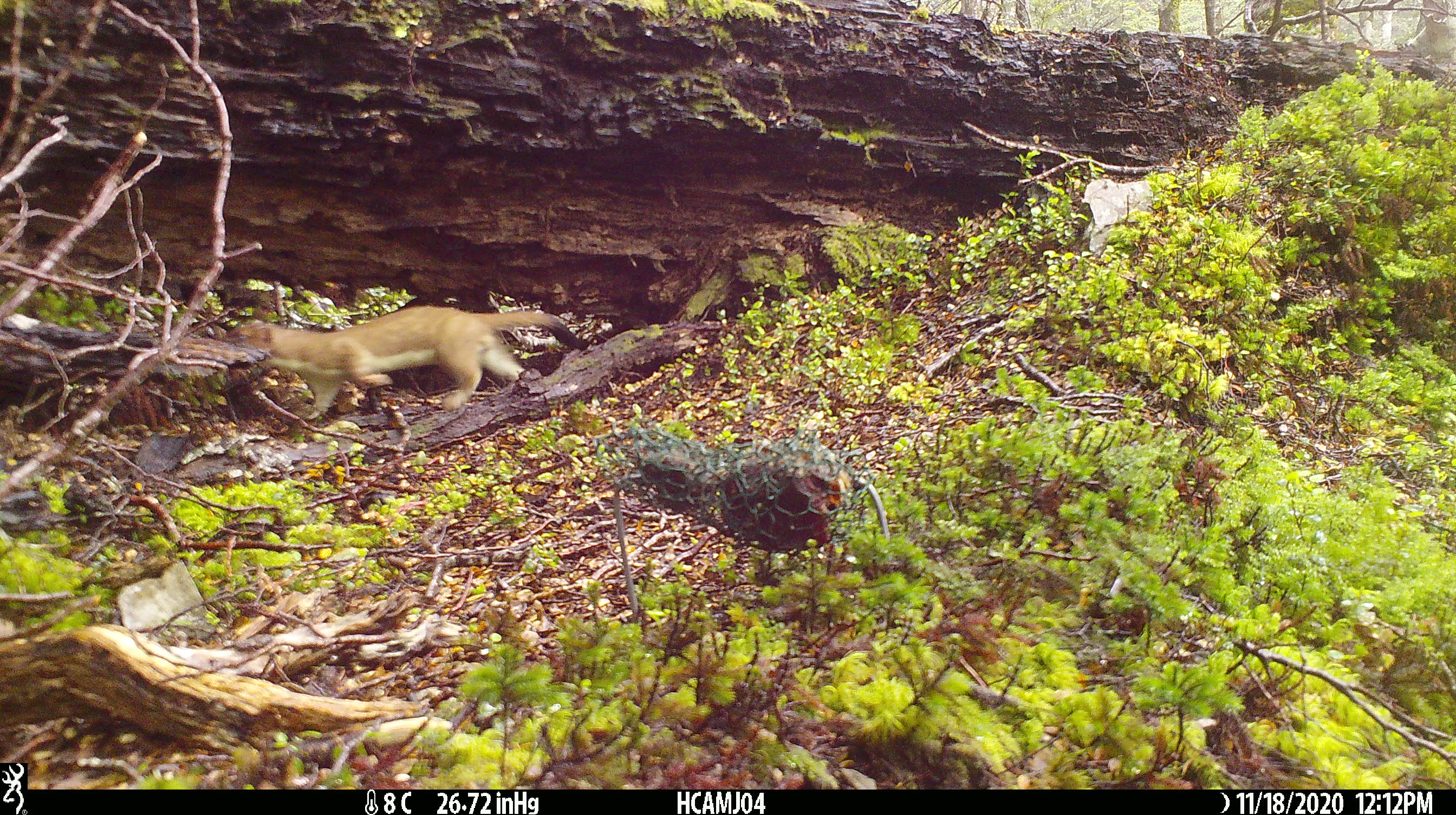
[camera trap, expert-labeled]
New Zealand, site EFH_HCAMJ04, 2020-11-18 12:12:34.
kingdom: Animalia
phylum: Chordata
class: Mammalia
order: Carnivora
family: Mustelidae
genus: Mustela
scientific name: Mustela erminea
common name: stoat